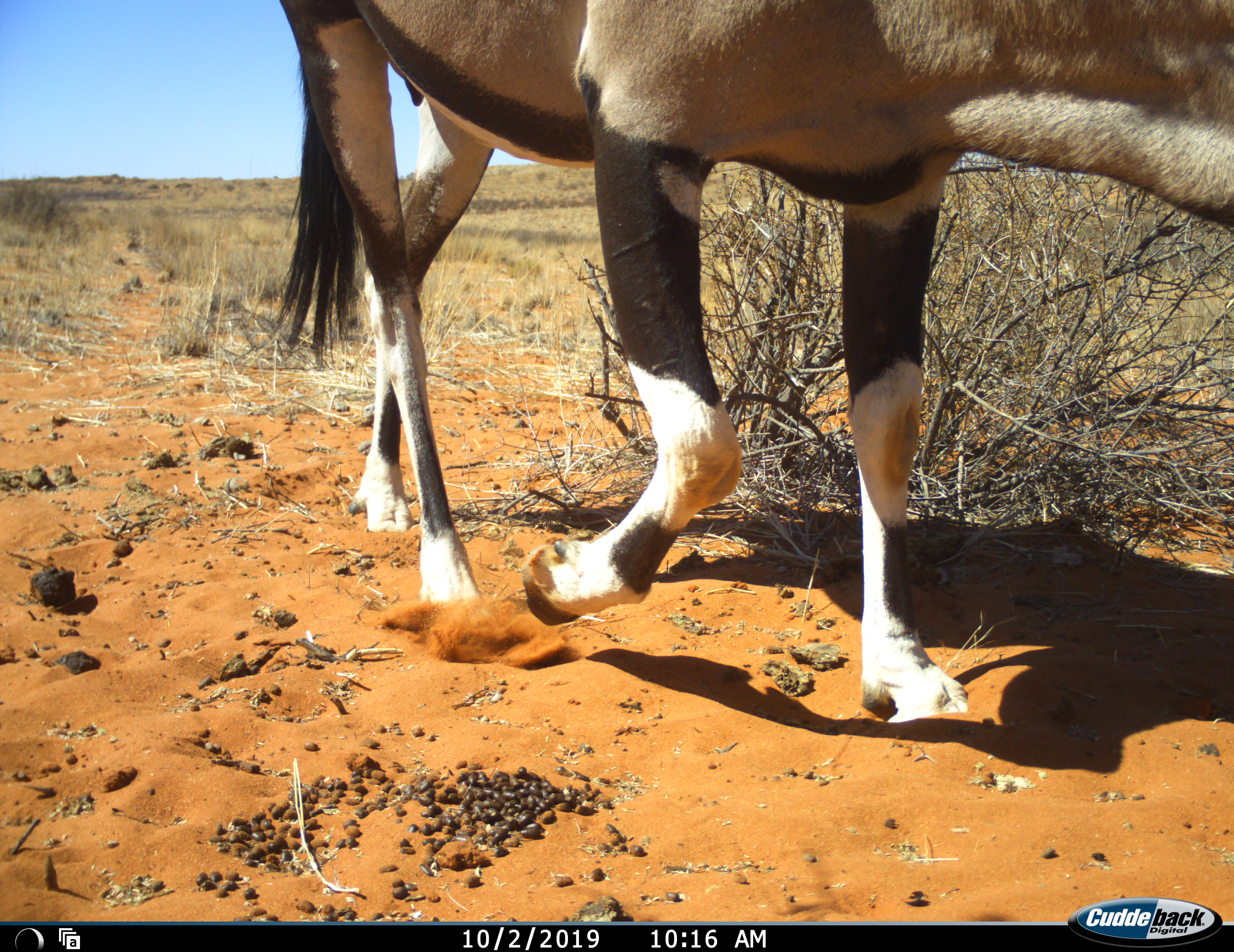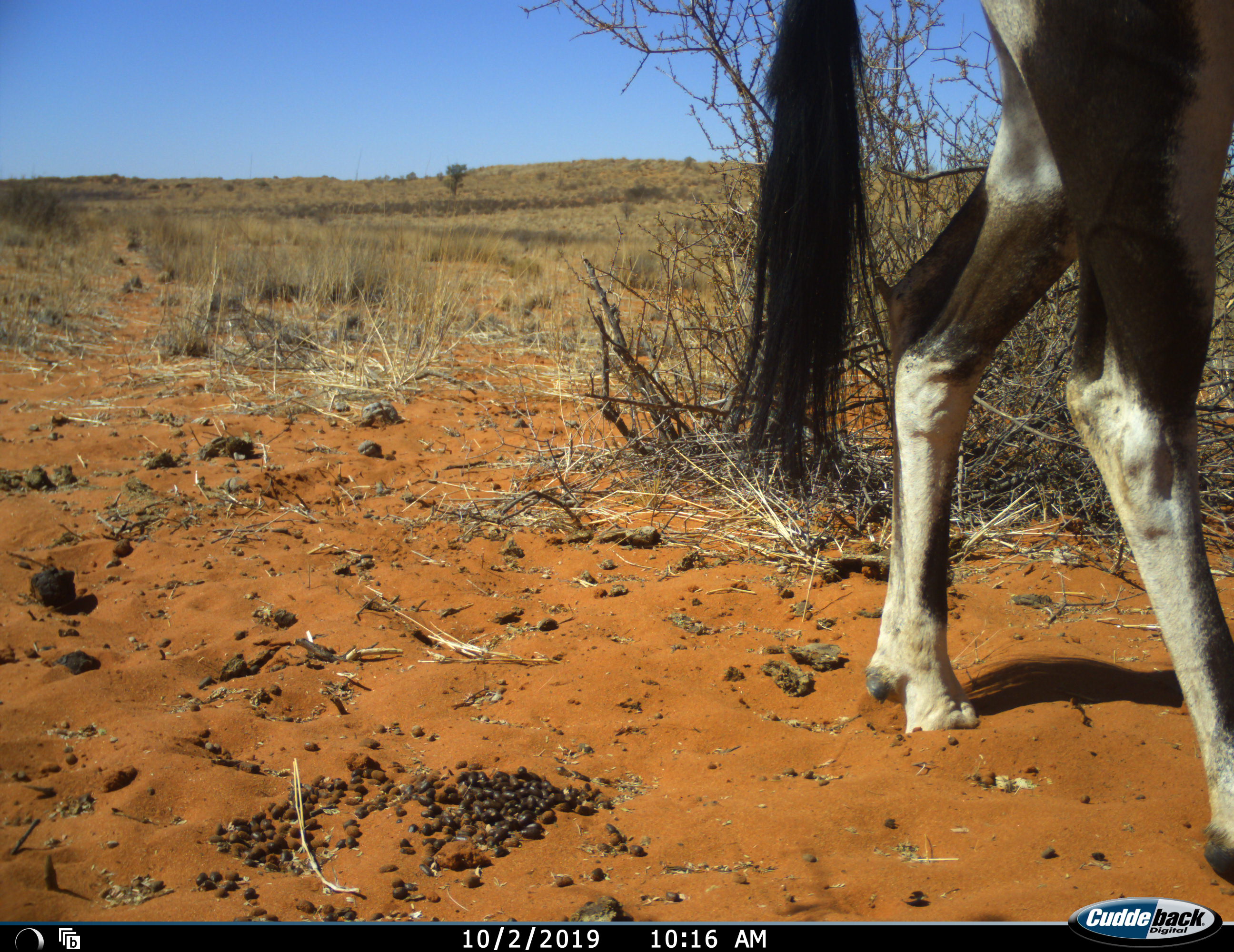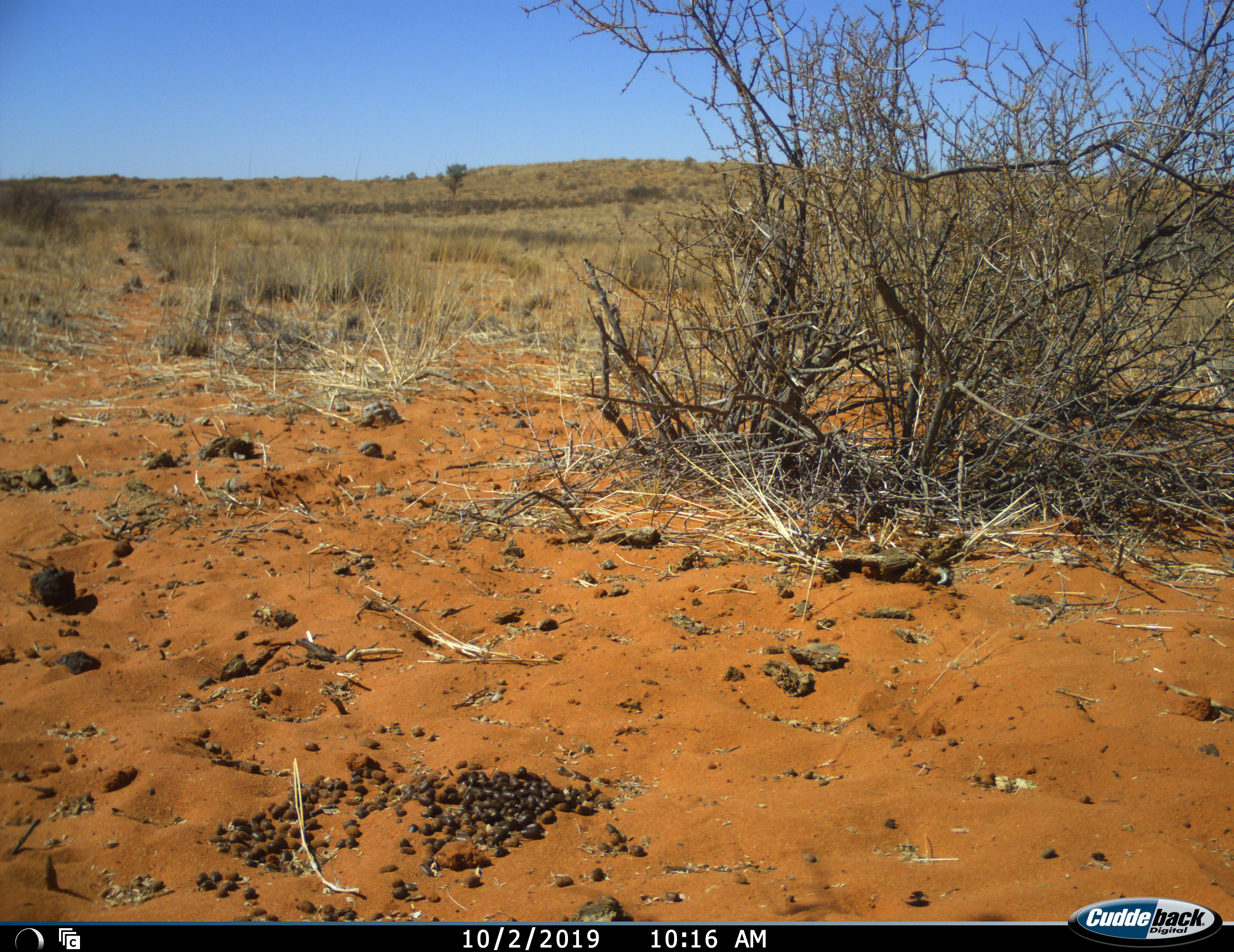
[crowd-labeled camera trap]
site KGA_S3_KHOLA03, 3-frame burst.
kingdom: Animalia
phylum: Chordata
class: Mammalia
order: Artiodactyla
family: Bovidae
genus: Oryx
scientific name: Oryx gazella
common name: gemsbok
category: oryx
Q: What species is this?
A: Oryx (gemsbok) (Oryx gazella).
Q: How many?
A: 1.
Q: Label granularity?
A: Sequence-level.